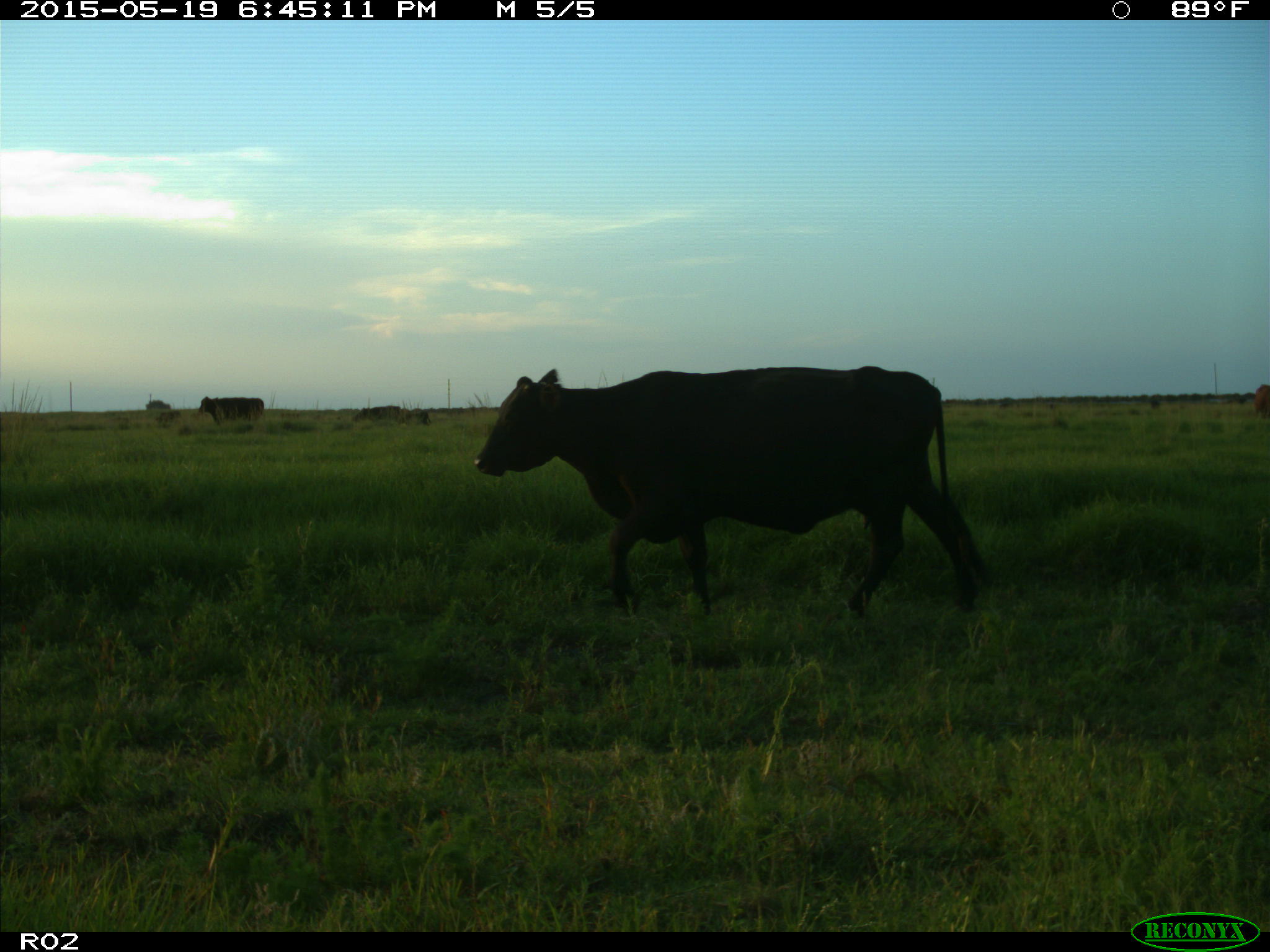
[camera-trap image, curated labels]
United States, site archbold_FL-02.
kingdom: Animalia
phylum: Chordata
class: Mammalia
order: Artiodactyla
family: Bovidae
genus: Bos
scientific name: Bos taurus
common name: domestic cow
Bos taurus (domestic cow).